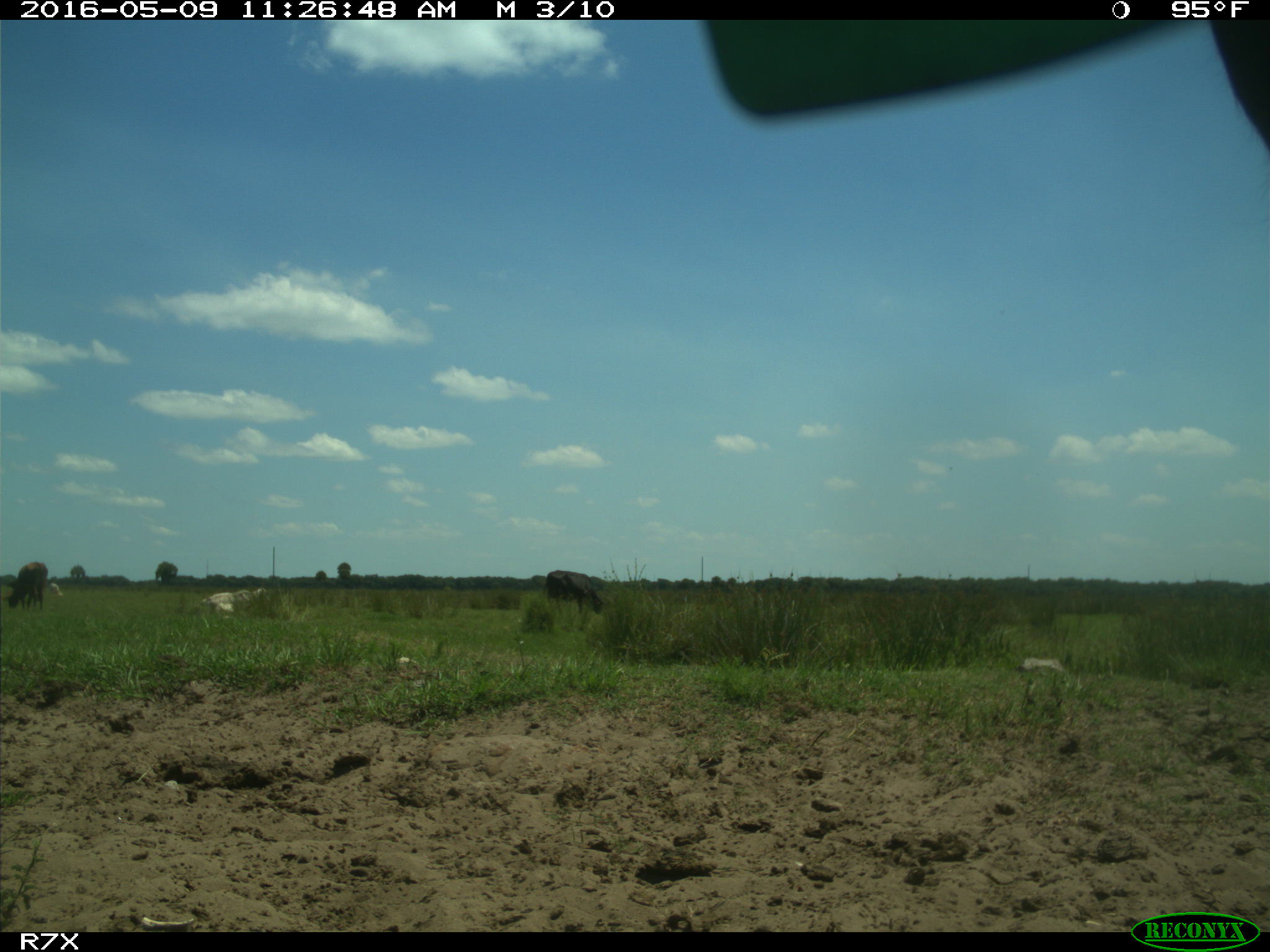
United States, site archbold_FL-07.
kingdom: Animalia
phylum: Chordata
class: Mammalia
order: Artiodactyla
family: Bovidae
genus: Bos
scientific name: Bos taurus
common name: domestic cow